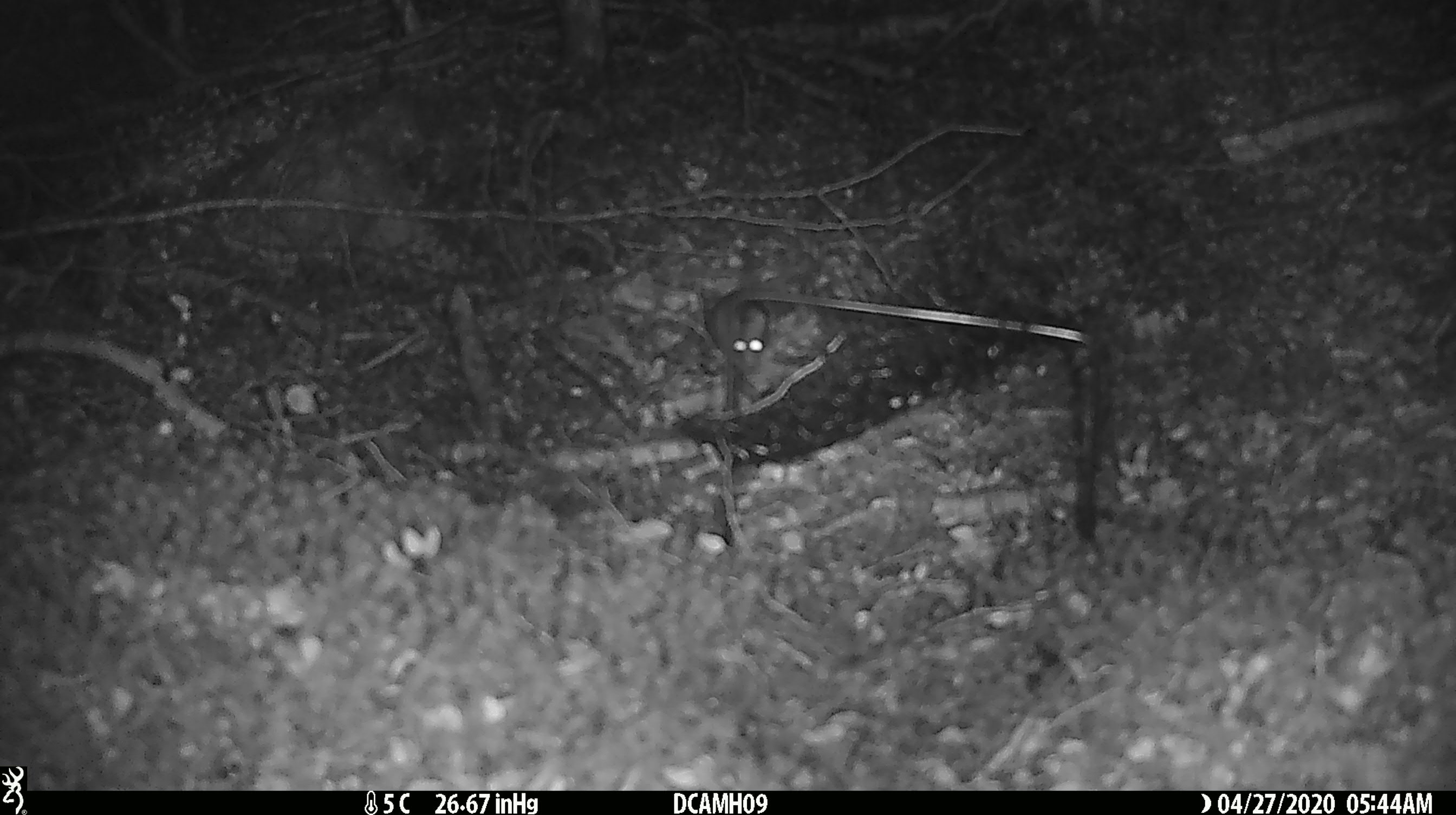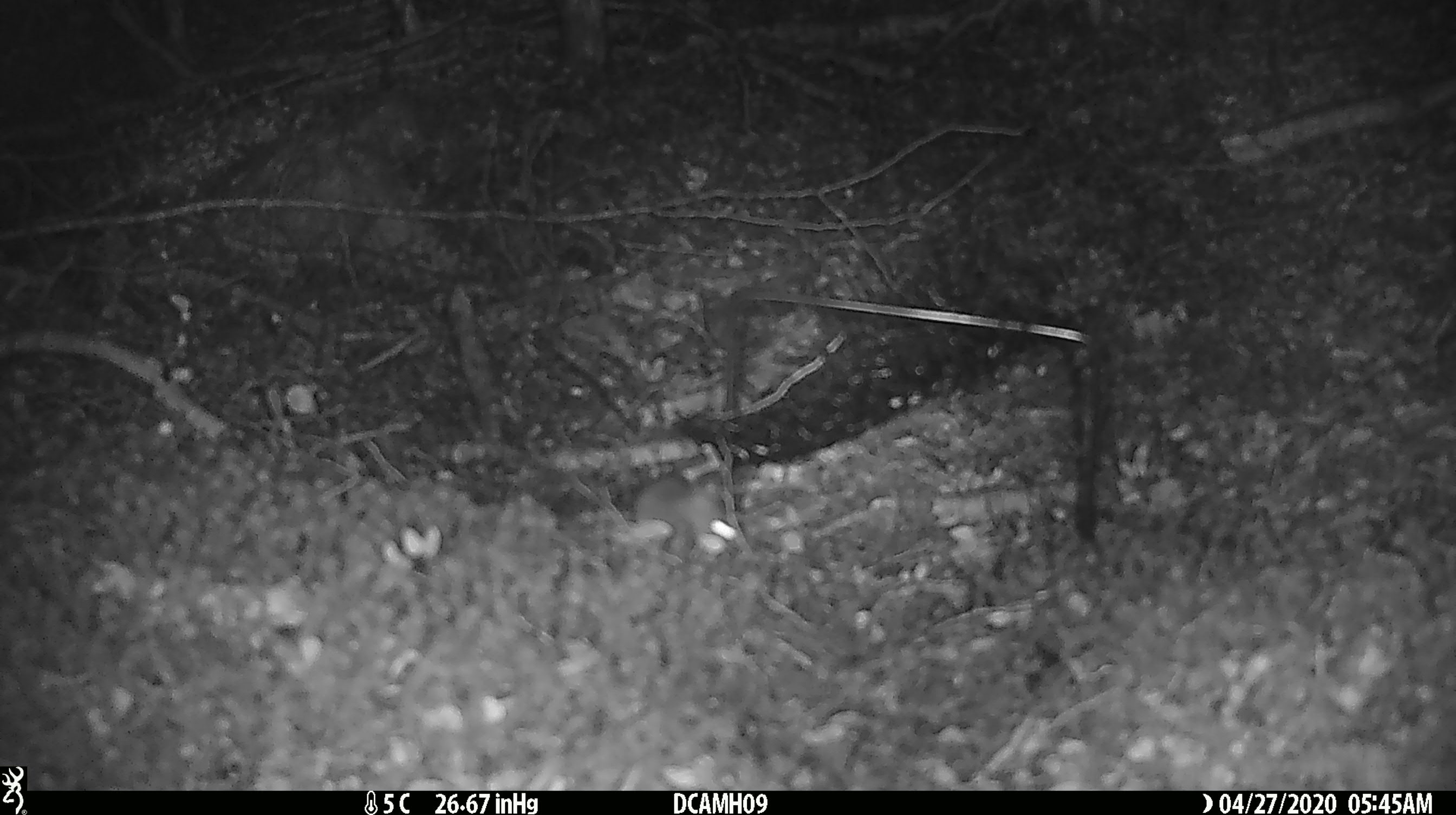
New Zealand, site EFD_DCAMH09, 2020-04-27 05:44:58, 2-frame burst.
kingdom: Animalia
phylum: Chordata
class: Mammalia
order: Rodentia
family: Muridae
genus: Mus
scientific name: Mus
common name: mouse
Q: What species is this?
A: Mouse (Mus).